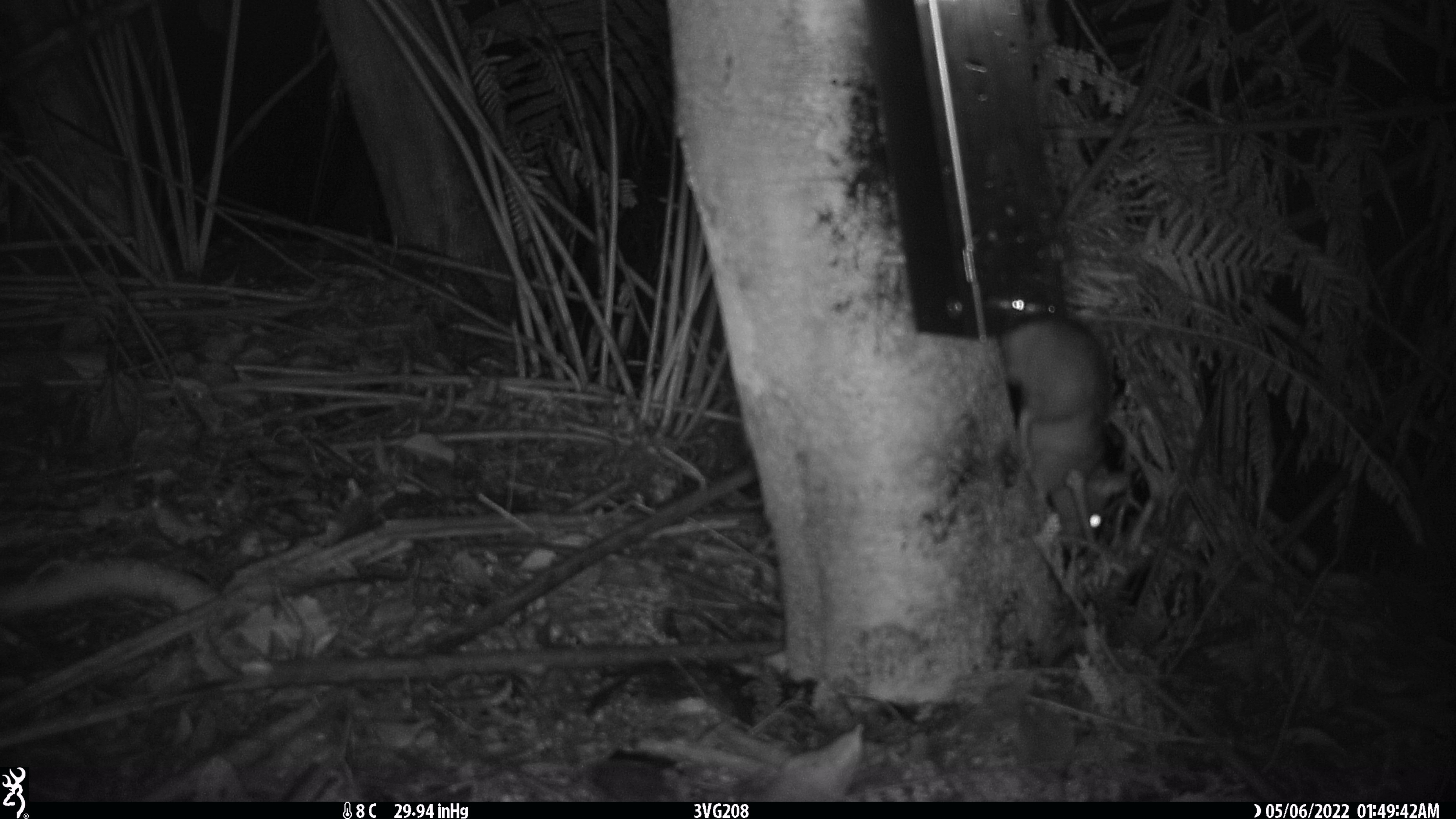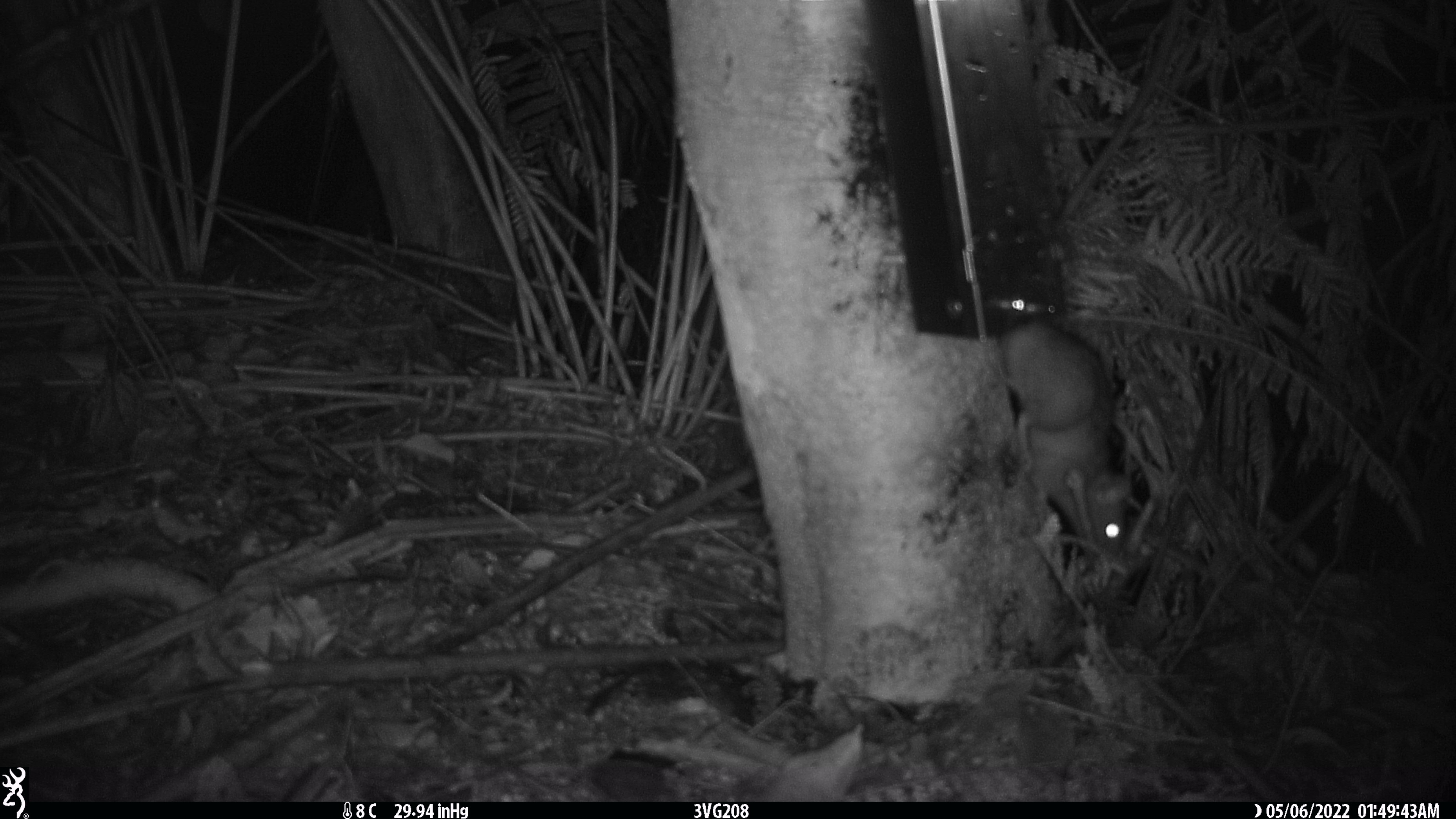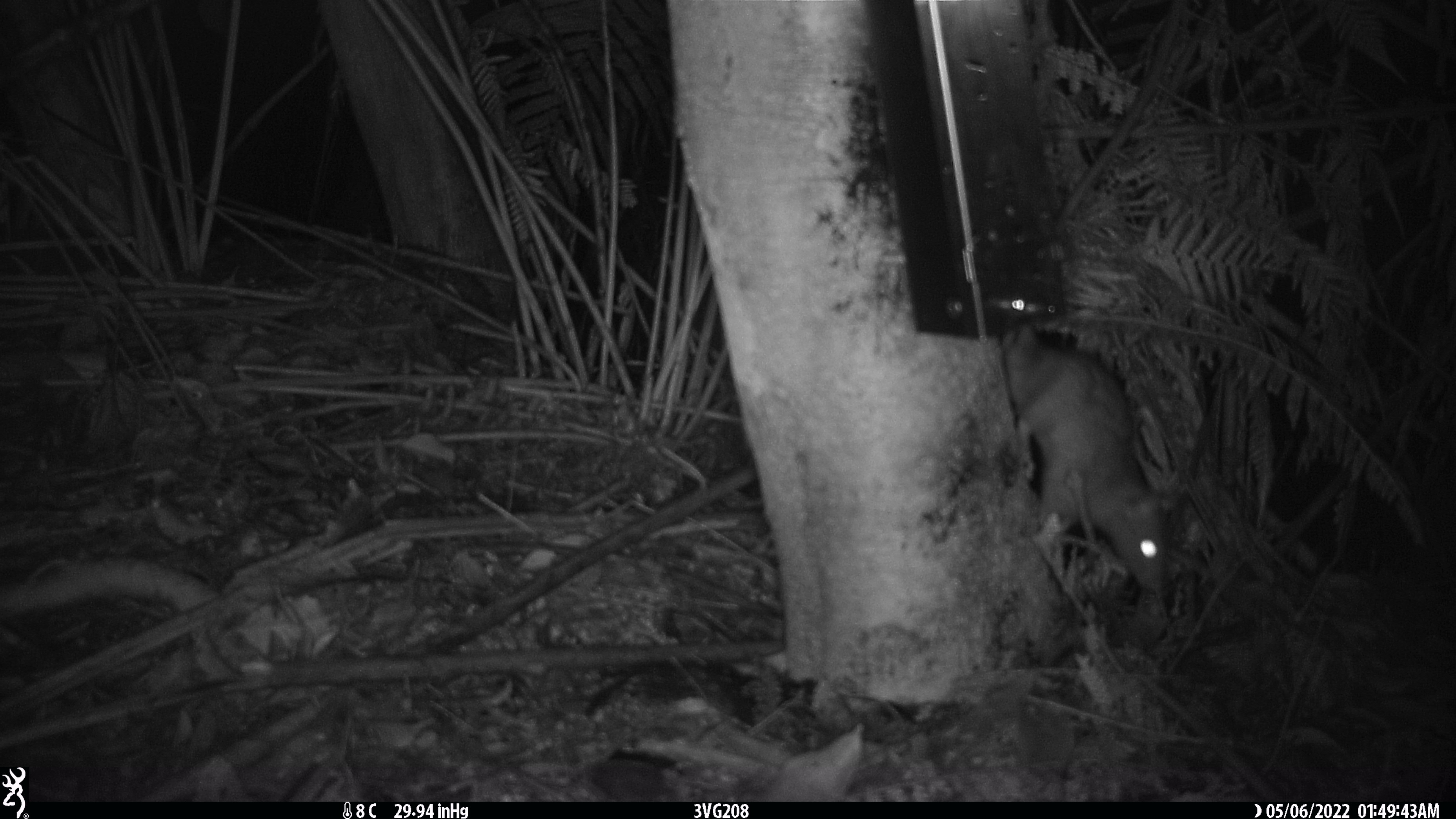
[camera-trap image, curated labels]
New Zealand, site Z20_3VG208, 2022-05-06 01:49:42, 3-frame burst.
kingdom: Animalia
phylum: Chordata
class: Mammalia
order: Rodentia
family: Muridae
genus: Rattus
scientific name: Rattus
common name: rat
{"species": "rat (Rattus)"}